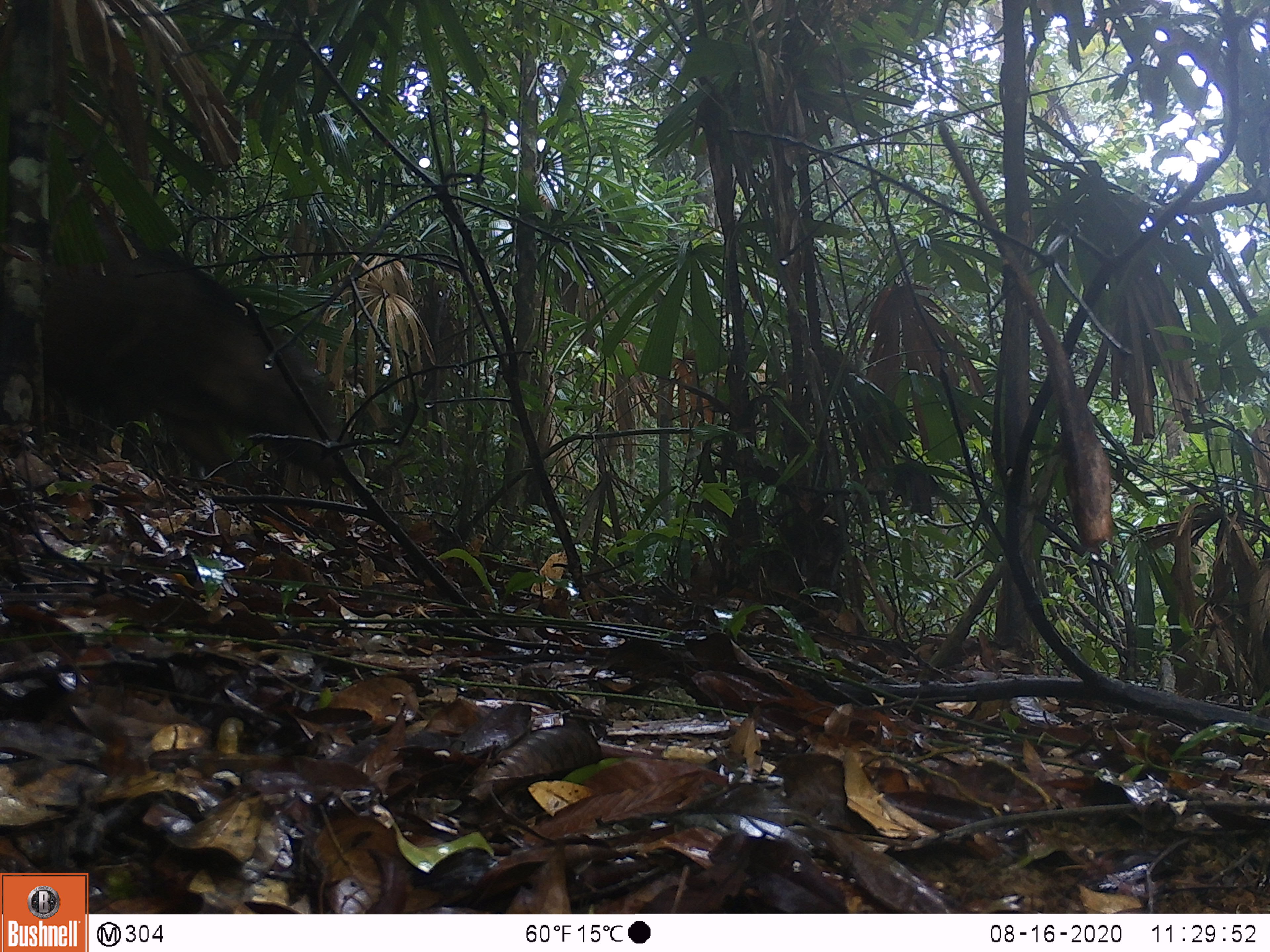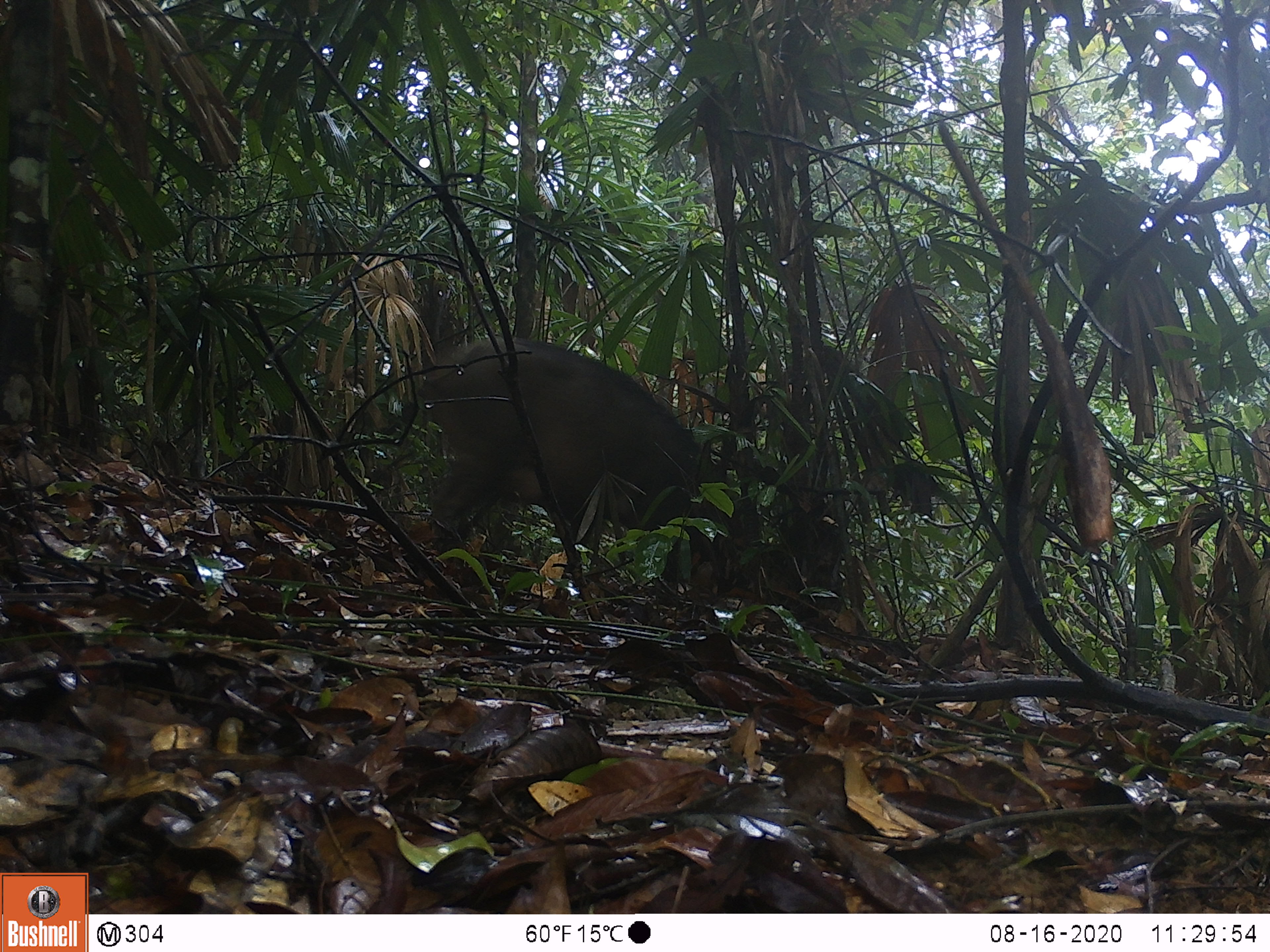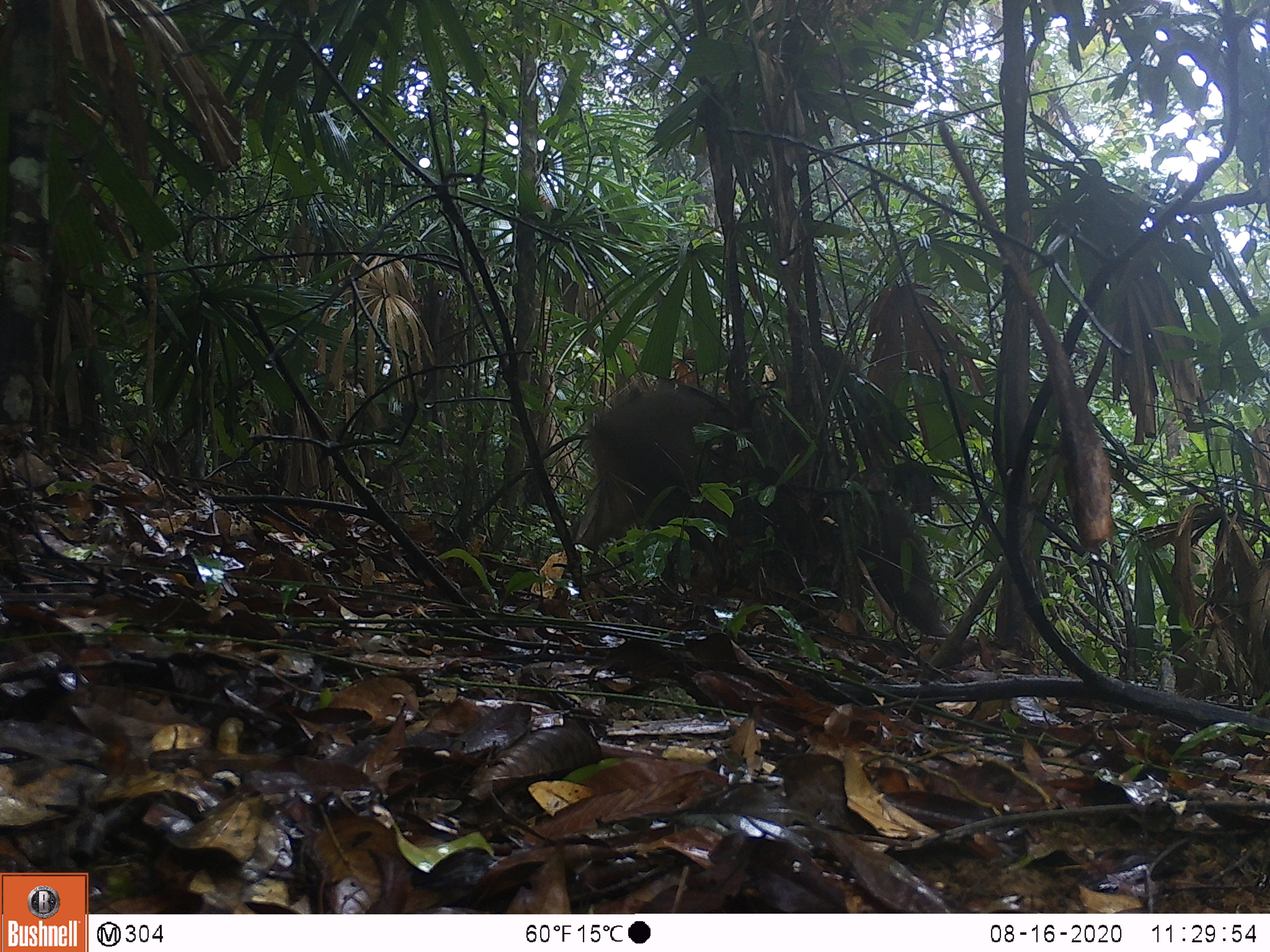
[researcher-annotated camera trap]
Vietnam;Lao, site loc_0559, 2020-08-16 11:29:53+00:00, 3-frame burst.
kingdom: Animalia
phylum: Chordata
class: Mammalia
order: Artiodactyla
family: Suidae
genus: Sus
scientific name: Sus scrofa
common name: eurasian wild pig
Eurasian wild pig (Sus scrofa). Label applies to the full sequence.